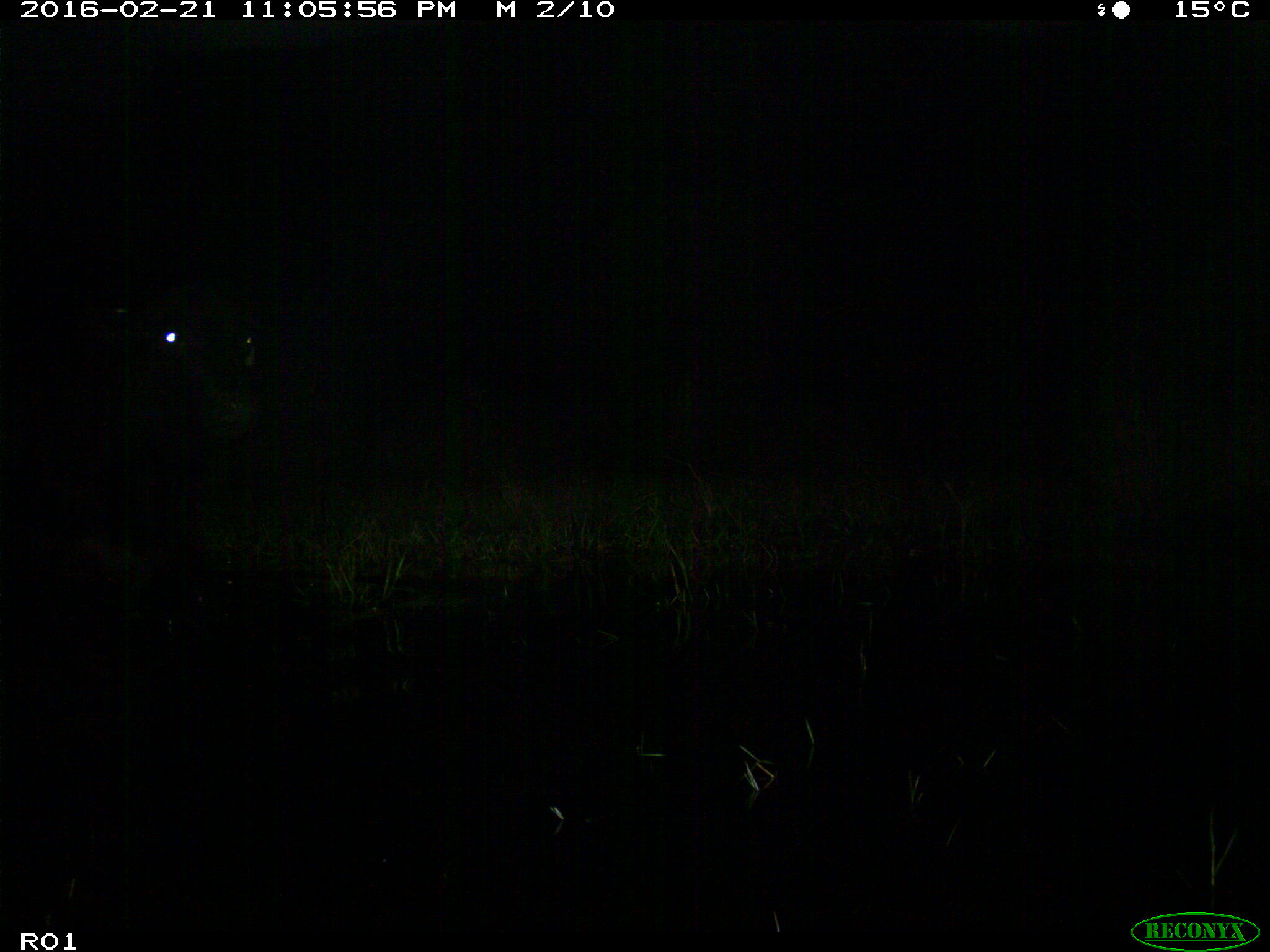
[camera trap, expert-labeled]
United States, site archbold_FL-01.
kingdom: Animalia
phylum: Chordata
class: Mammalia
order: Artiodactyla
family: Bovidae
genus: Bos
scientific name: Bos taurus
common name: domestic cow